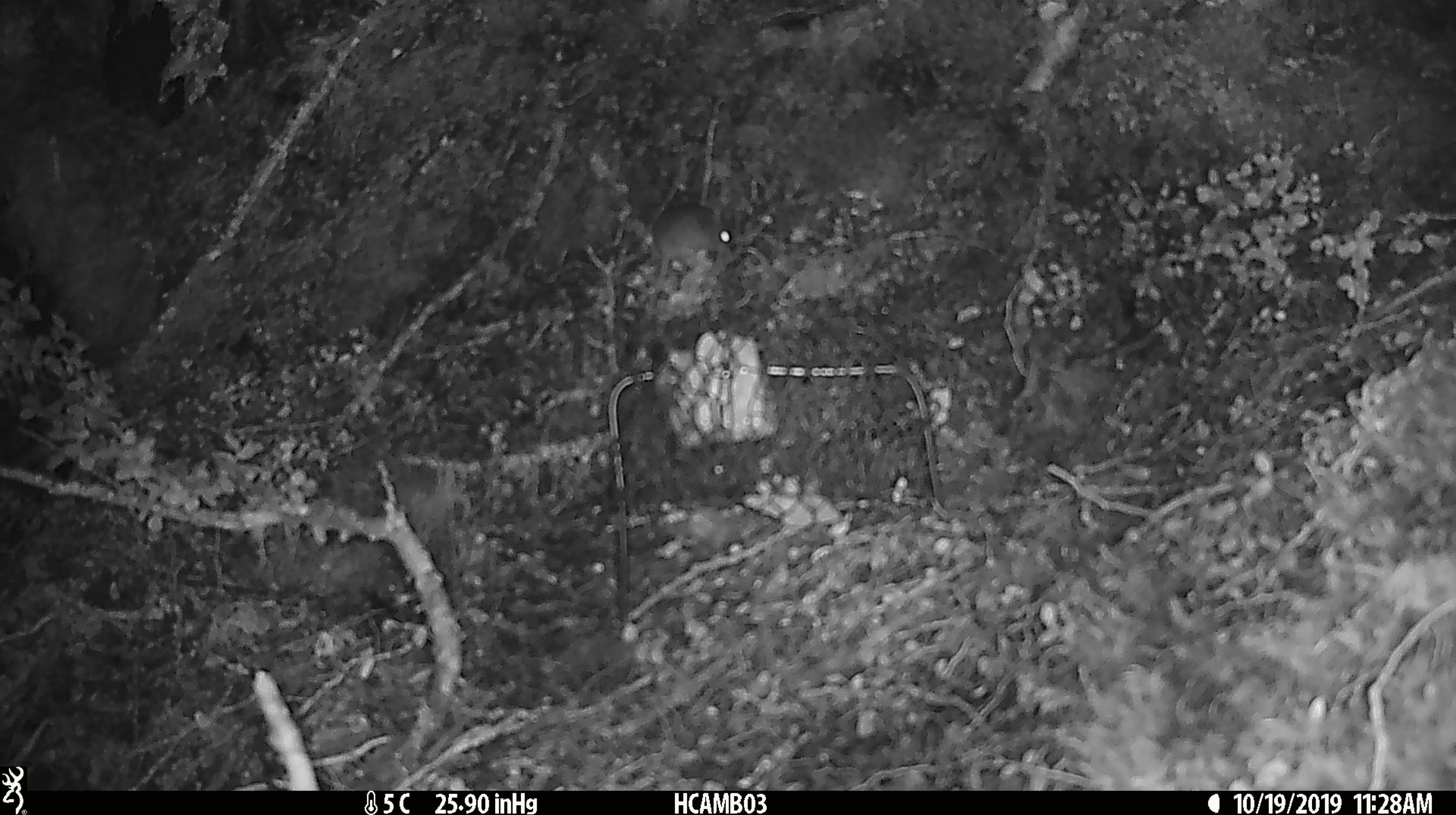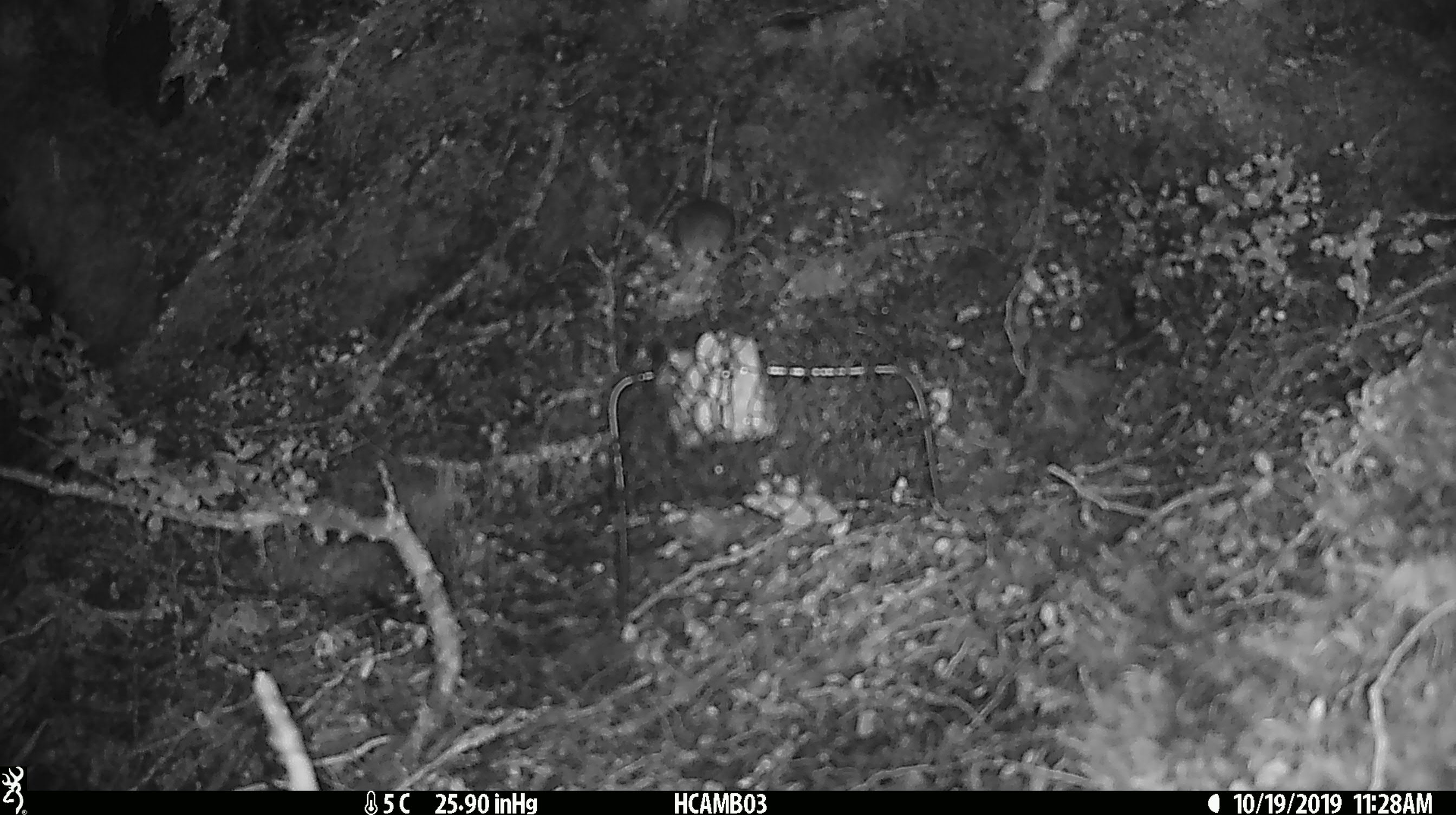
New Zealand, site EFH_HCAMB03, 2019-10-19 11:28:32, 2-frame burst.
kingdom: Animalia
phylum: Chordata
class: Mammalia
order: Rodentia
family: Muridae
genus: Mus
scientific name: Mus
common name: mouse